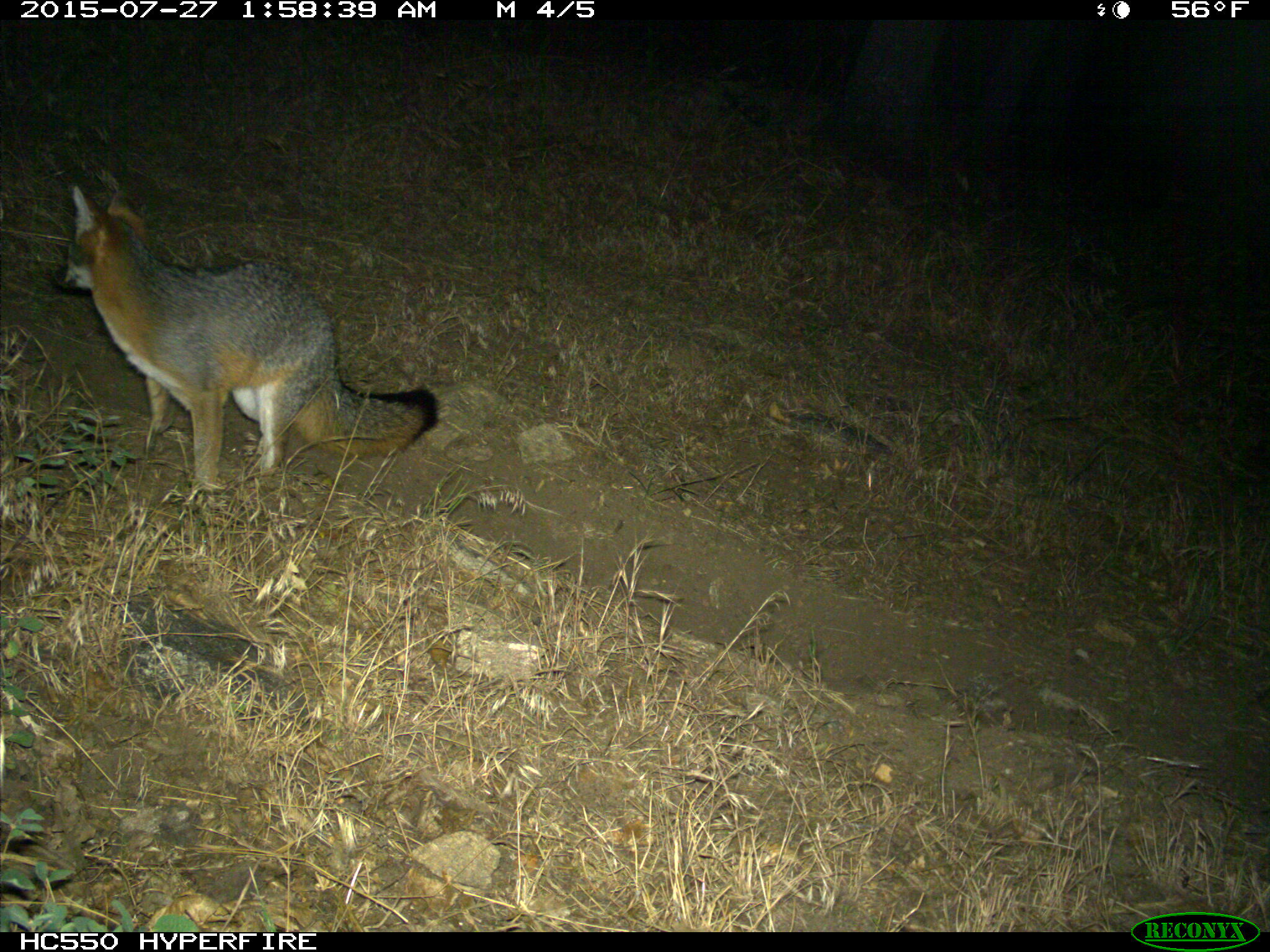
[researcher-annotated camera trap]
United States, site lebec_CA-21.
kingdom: Animalia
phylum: Chordata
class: Mammalia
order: Carnivora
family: Canidae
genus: Urocyon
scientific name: Urocyon cinereoargenteus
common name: gray fox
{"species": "Urocyon cinereoargenteus (gray fox)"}